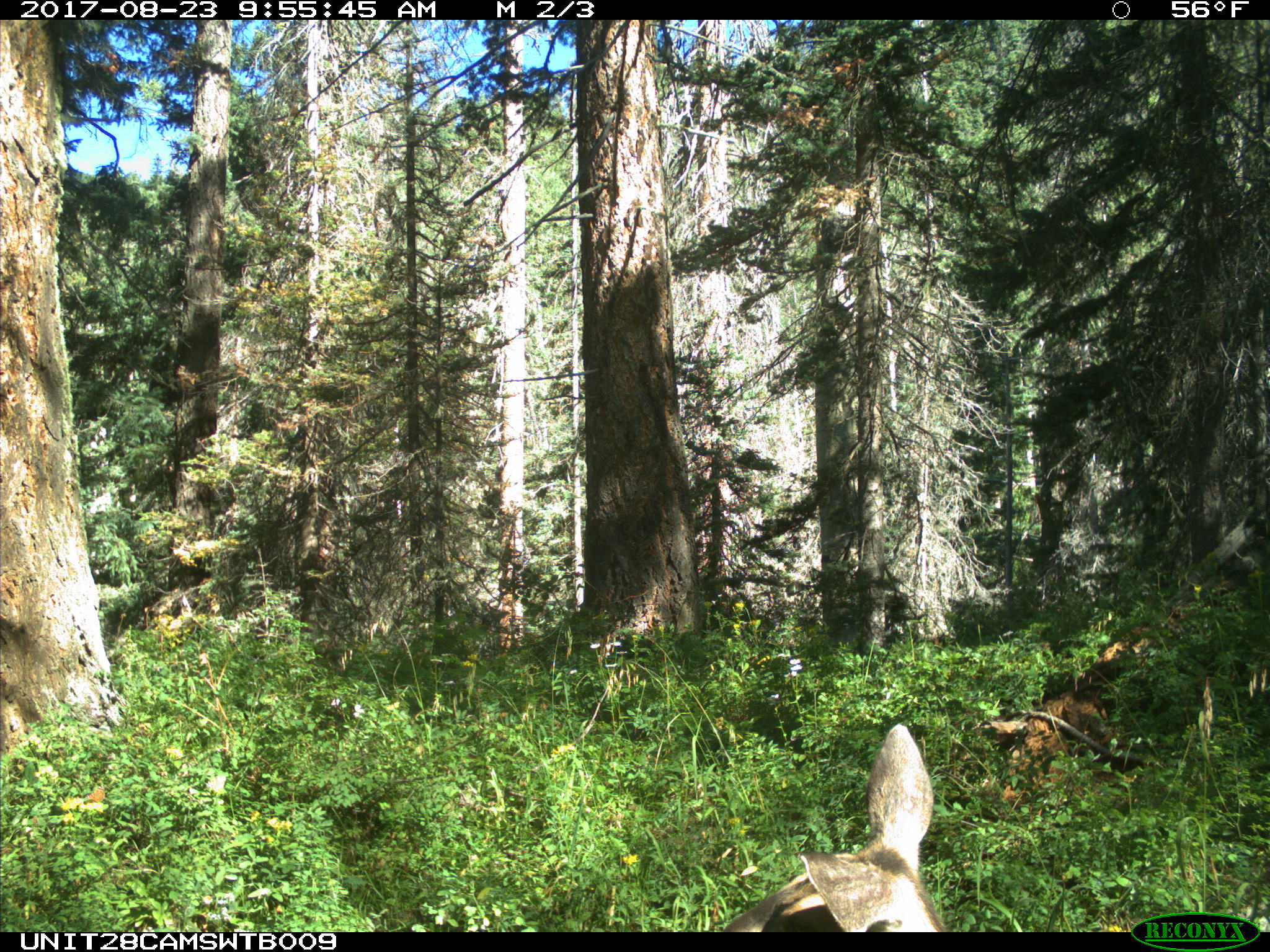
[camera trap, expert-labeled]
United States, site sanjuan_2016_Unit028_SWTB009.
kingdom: Animalia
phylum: Chordata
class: Mammalia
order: Artiodactyla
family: Cervidae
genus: Odocoileus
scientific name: Odocoileus hemionus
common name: mule deer